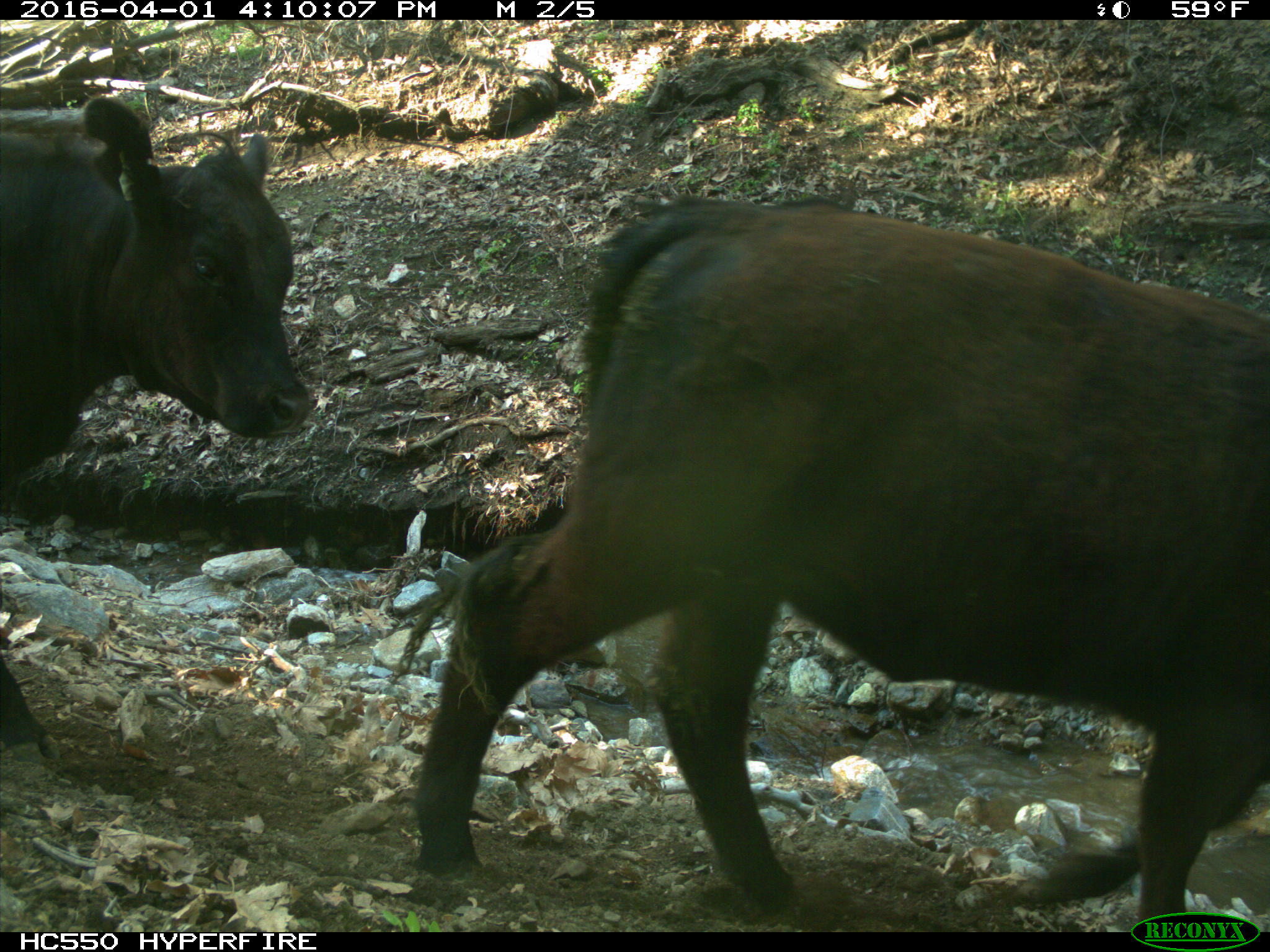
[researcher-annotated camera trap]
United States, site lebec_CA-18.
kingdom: Animalia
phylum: Chordata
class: Mammalia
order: Artiodactyla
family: Bovidae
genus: Bos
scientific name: Bos taurus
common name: domestic cow